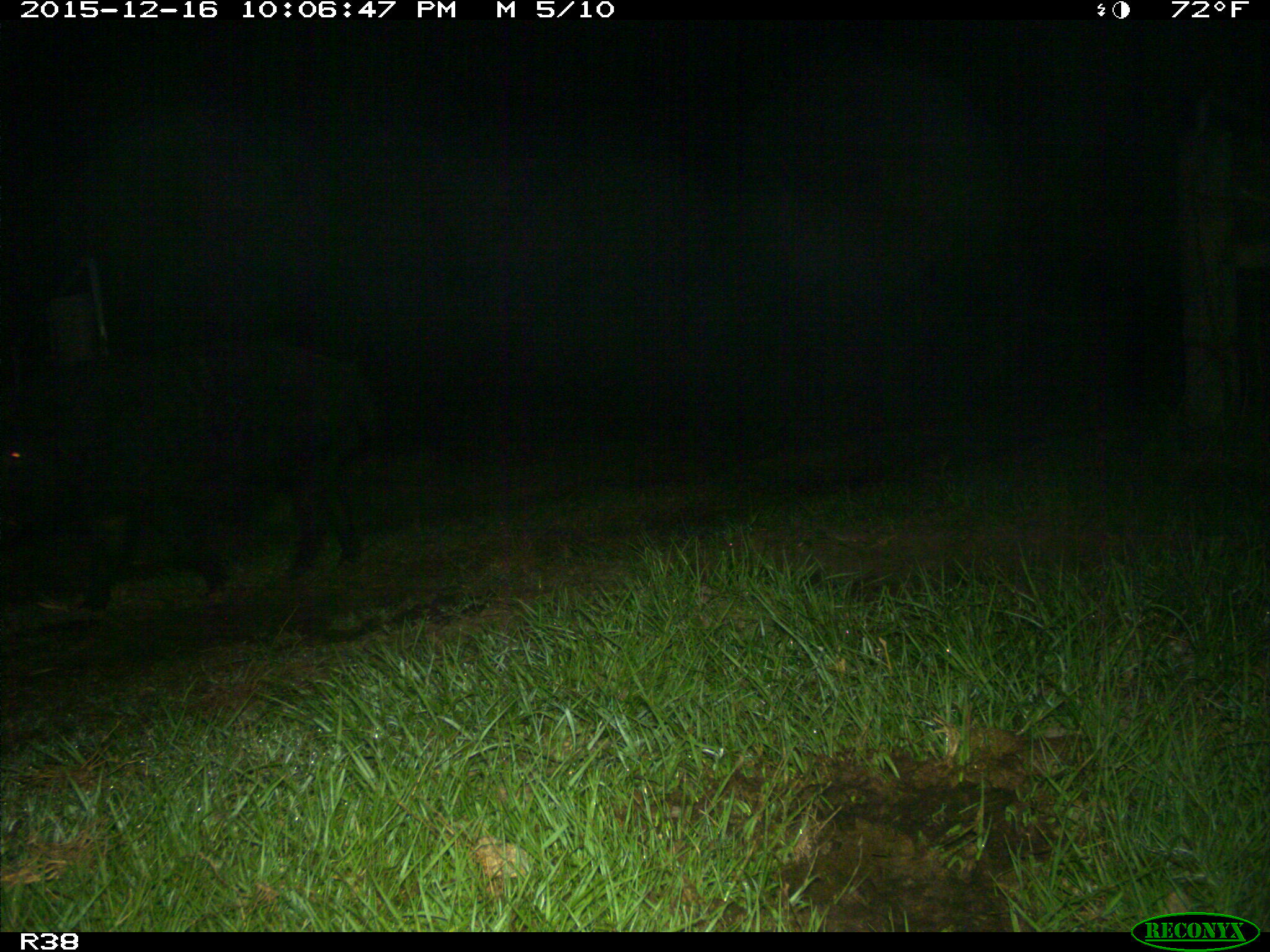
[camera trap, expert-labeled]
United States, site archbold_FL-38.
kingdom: Animalia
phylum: Chordata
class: Mammalia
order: Artiodactyla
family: Suidae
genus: Sus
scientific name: Sus scrofa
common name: wild boar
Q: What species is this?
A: Sus scrofa (wild boar).